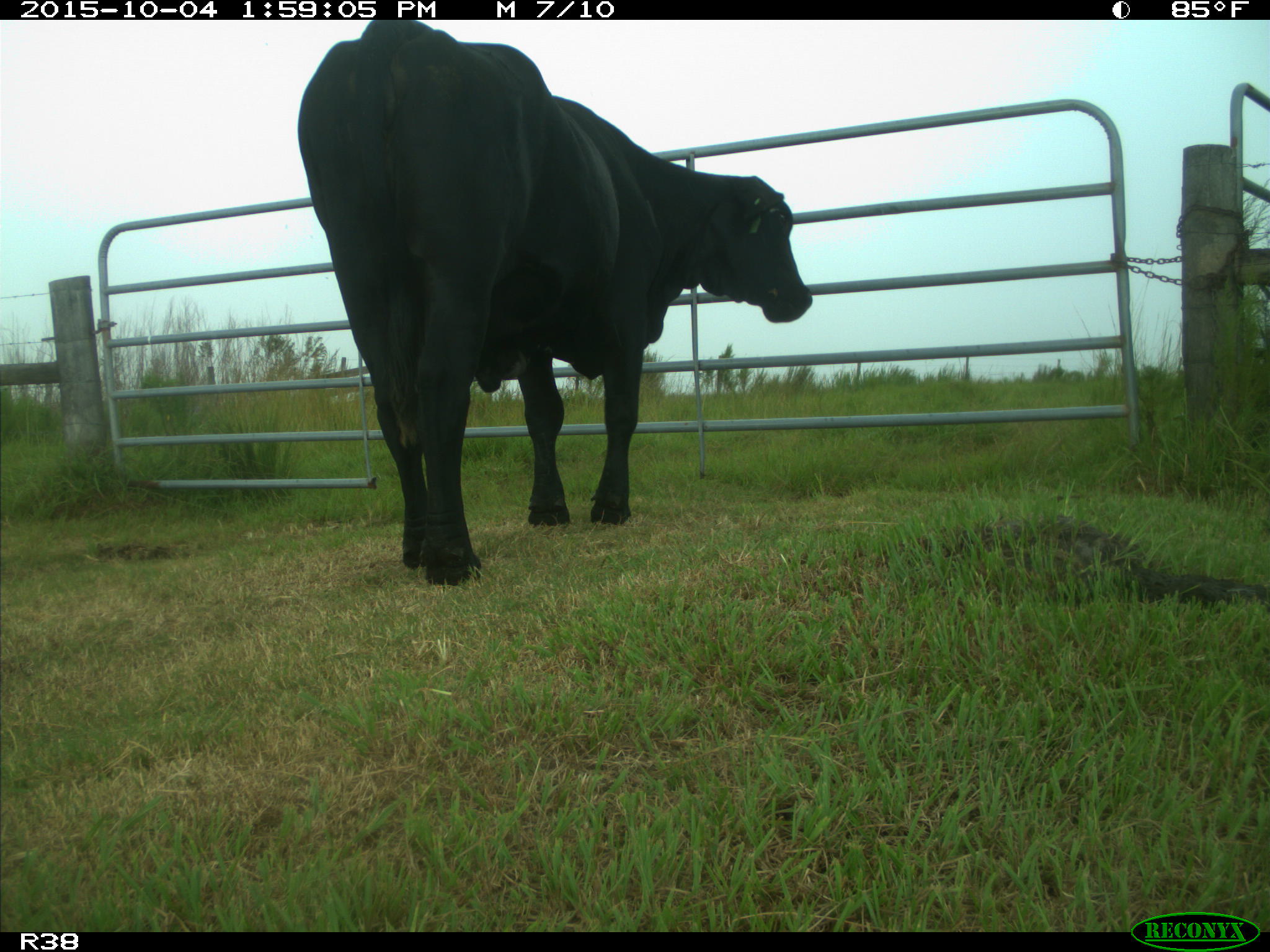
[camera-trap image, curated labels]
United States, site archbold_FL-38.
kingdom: Animalia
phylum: Chordata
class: Mammalia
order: Artiodactyla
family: Bovidae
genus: Bos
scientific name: Bos taurus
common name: domestic cow